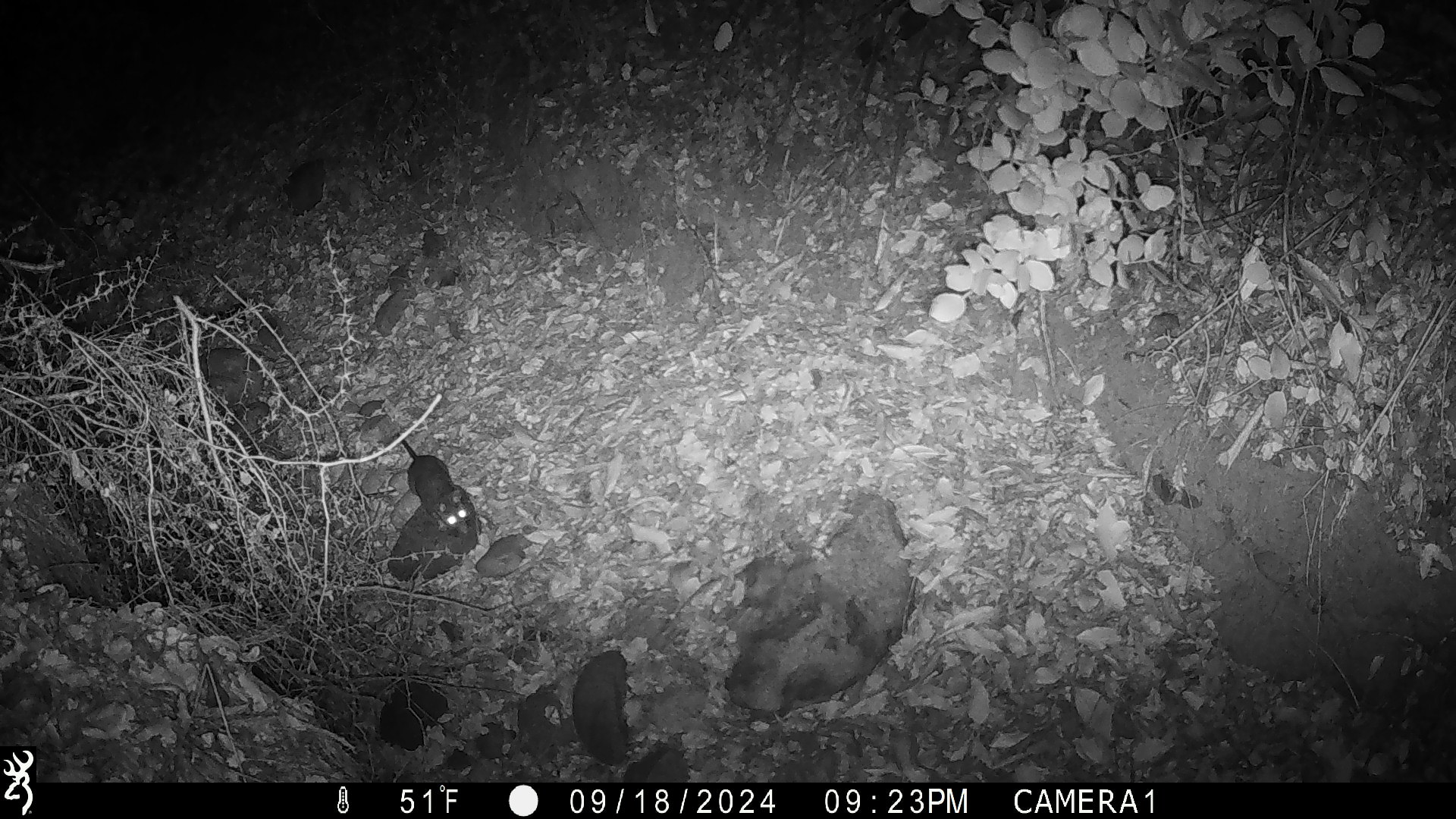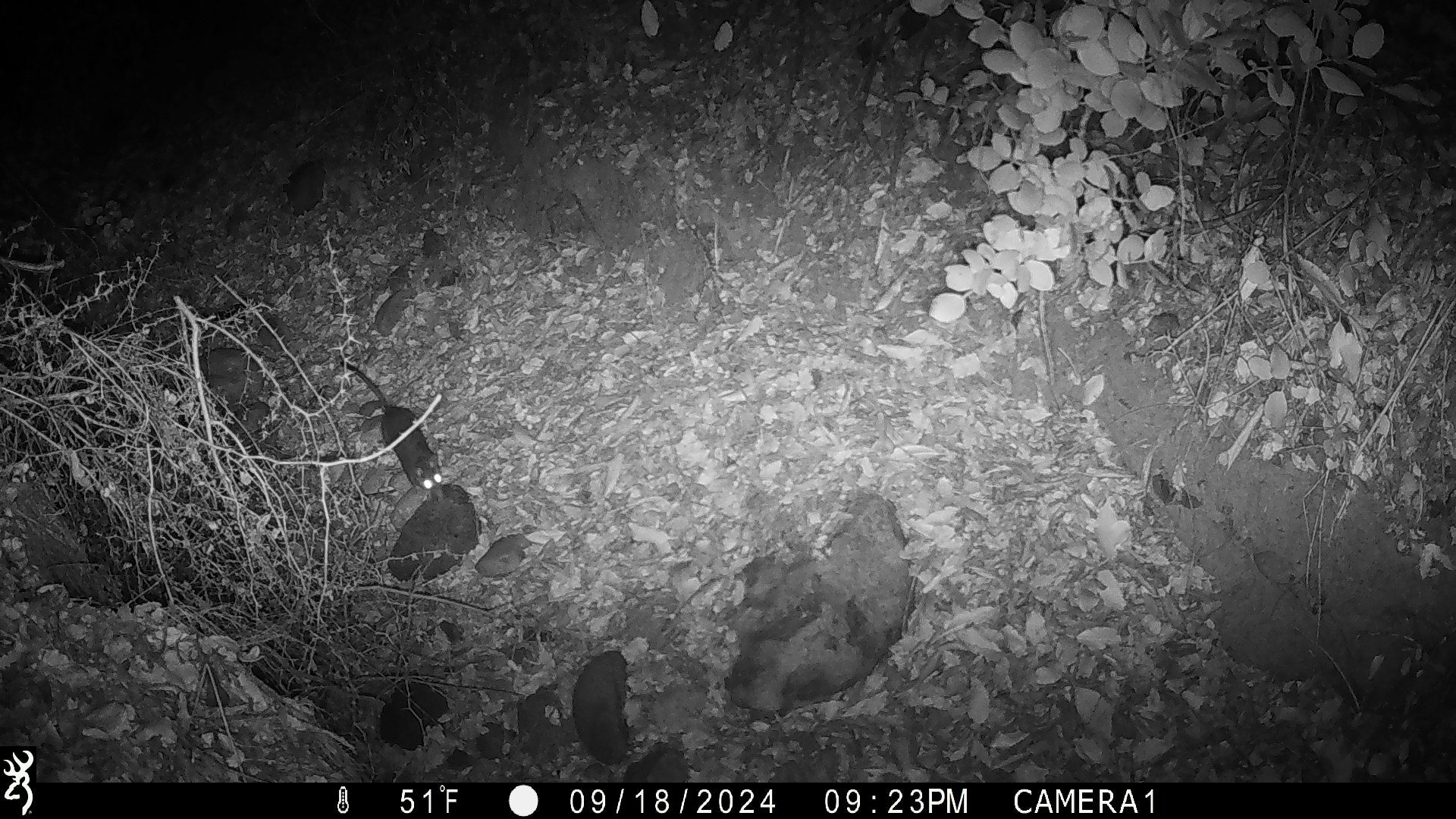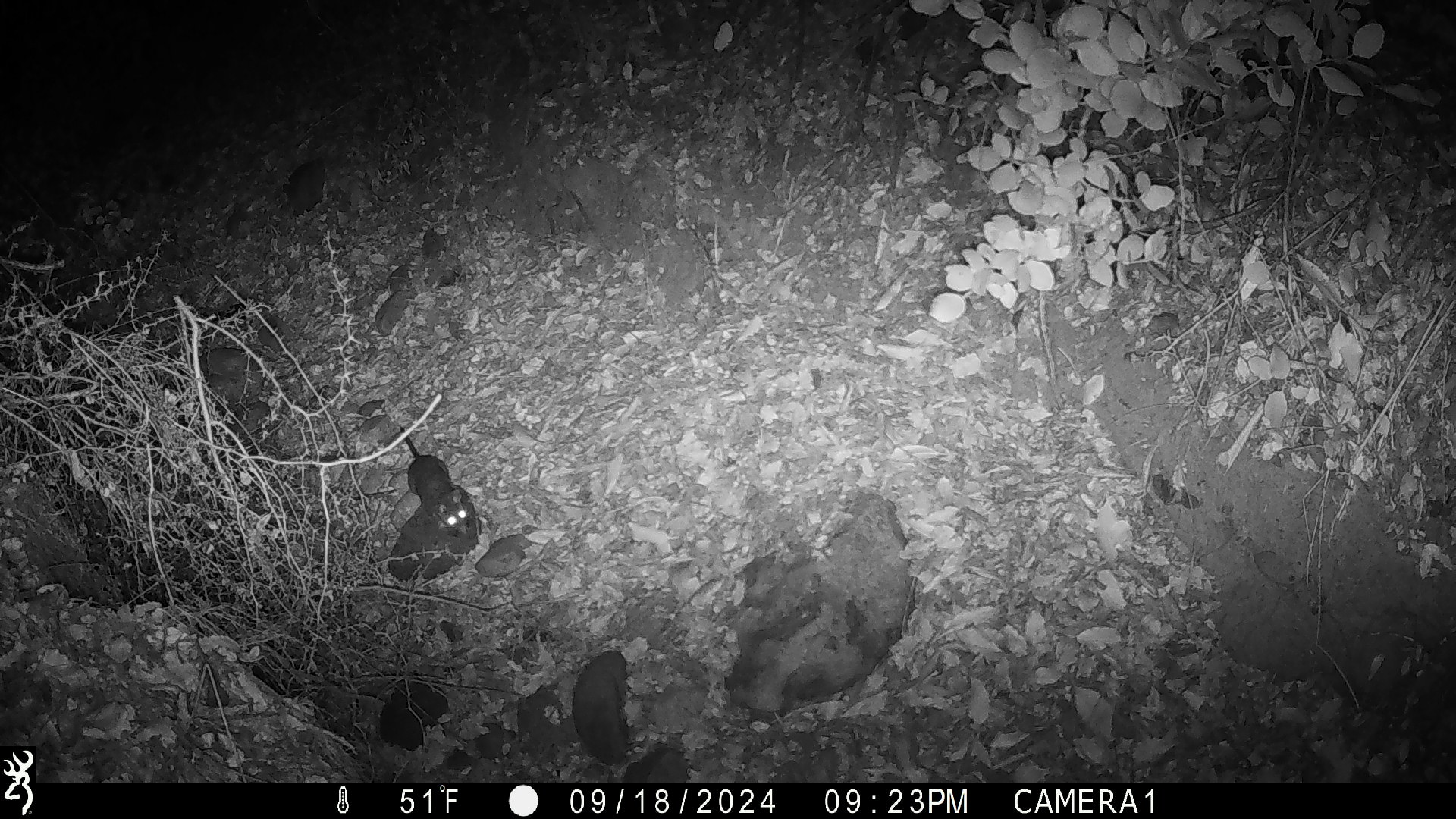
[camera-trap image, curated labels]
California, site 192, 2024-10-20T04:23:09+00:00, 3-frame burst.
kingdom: Animalia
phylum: Chordata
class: Mammalia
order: Rodentia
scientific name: Rodentia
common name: mouse or rat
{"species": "mouse or rat (Rodentia)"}